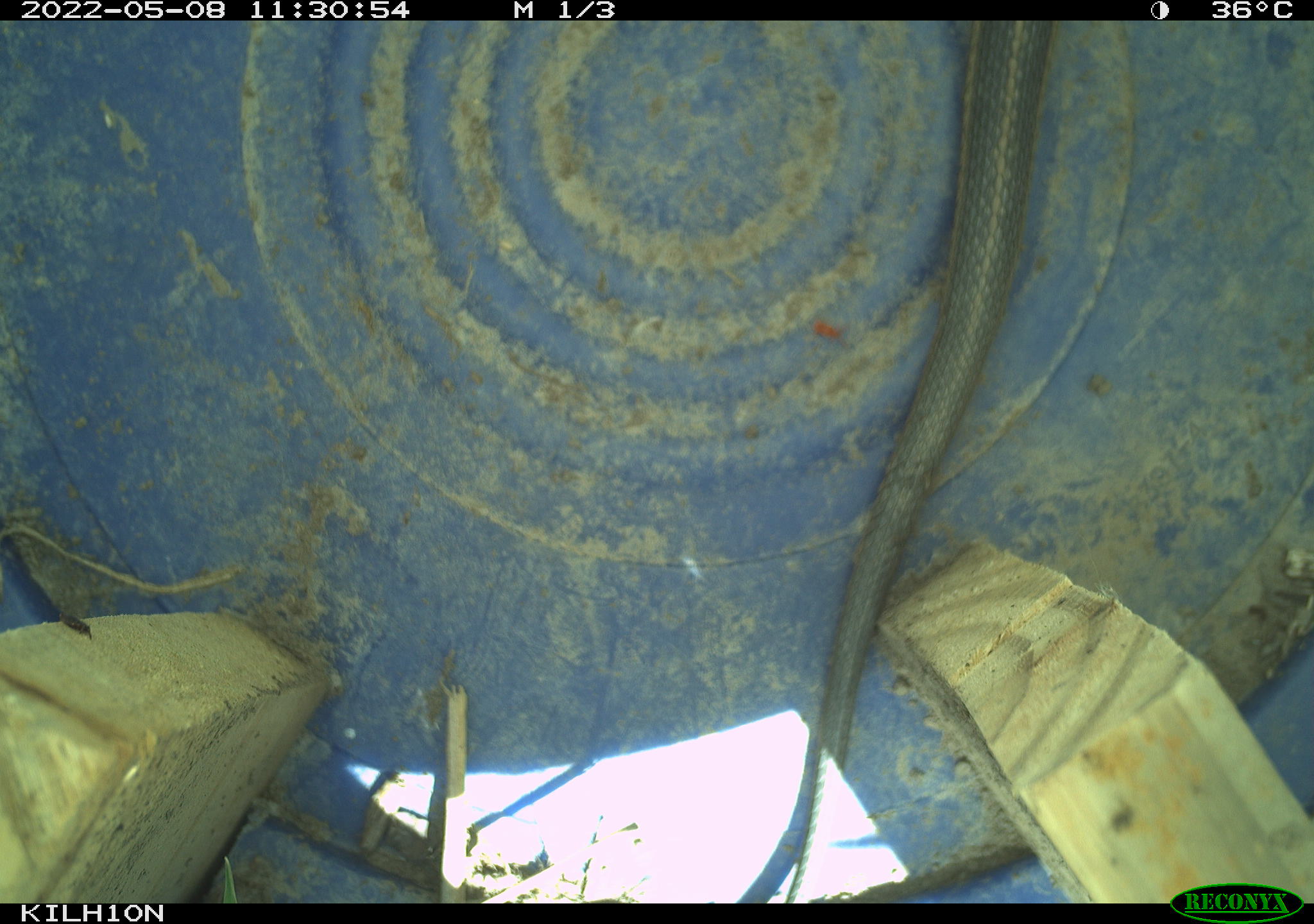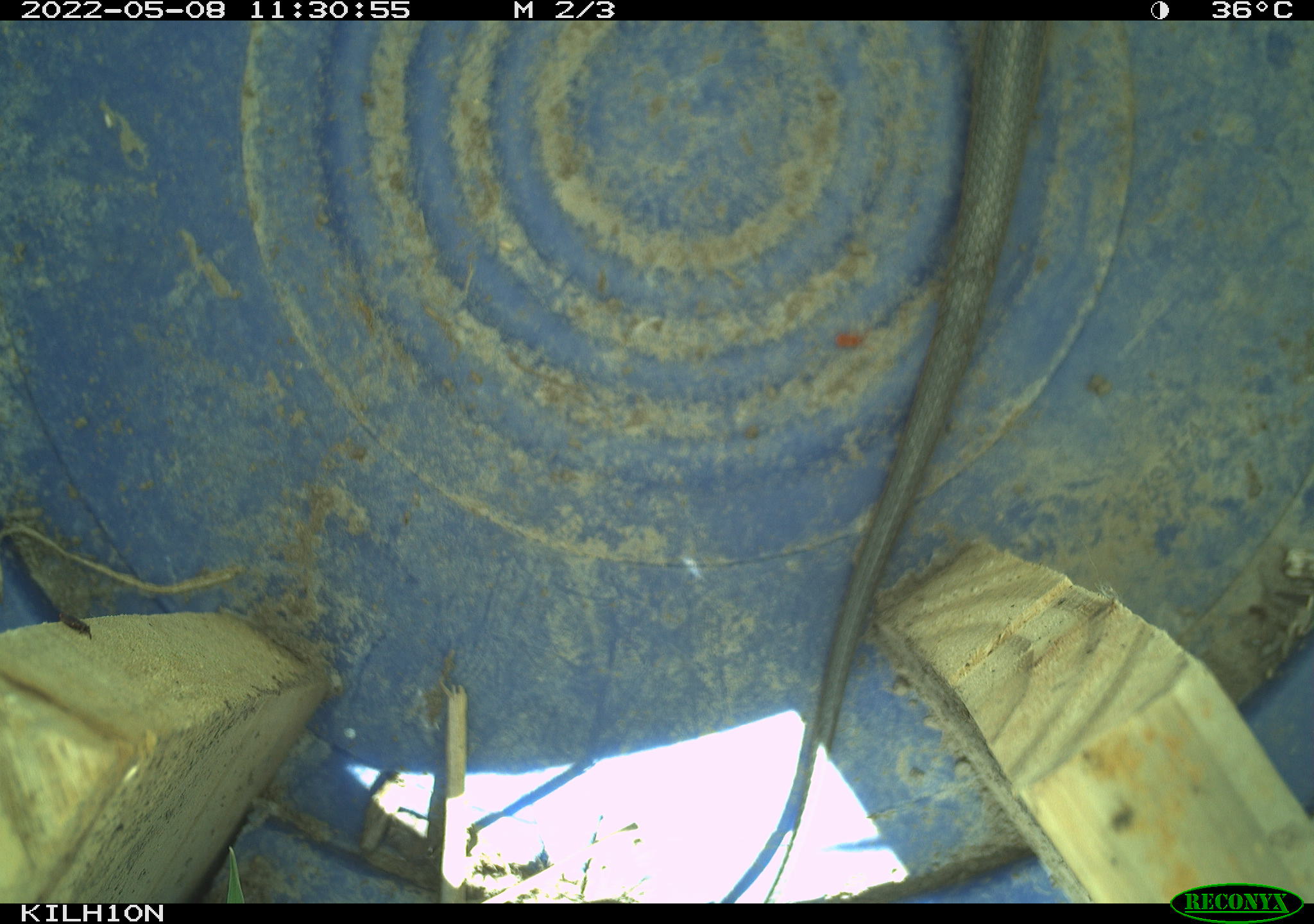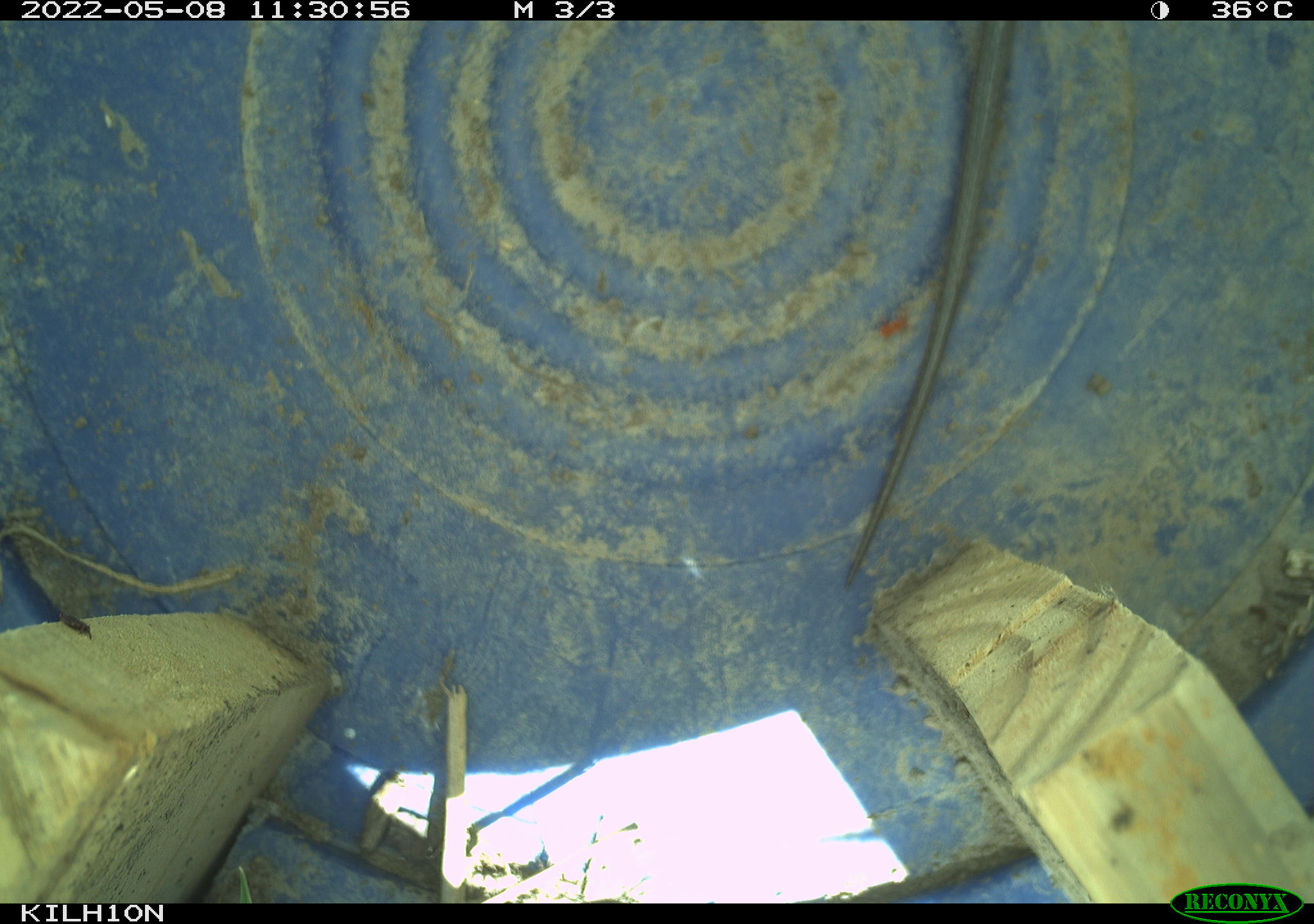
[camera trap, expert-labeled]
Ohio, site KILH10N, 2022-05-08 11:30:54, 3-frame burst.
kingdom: Animalia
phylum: Chordata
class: Reptilia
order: Squamata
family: Colubridae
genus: Thamnophis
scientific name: Thamnophis sirtalis sirtalis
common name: eastern gartersnake